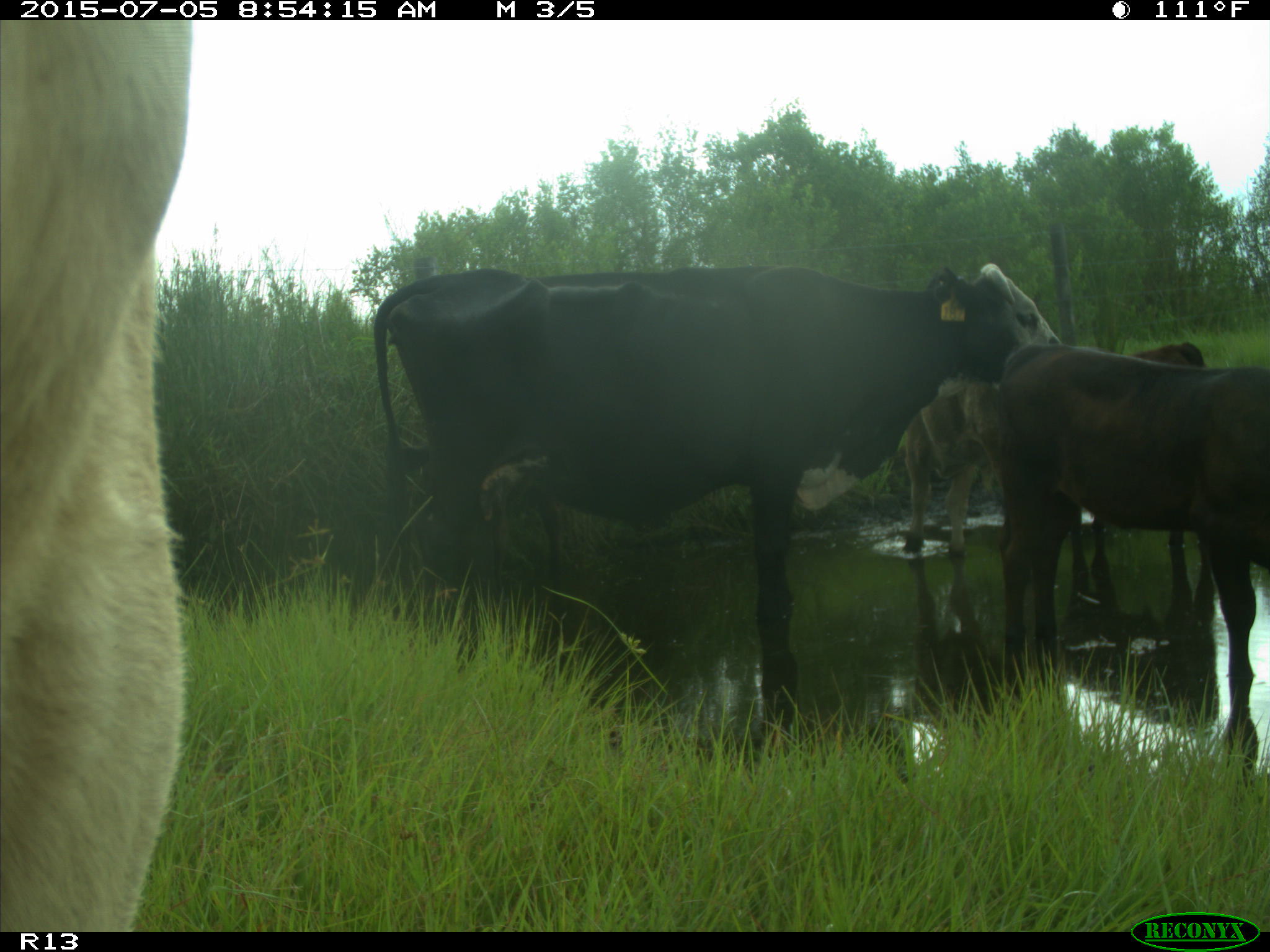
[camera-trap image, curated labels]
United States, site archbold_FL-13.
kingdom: Animalia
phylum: Chordata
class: Mammalia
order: Artiodactyla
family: Bovidae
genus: Bos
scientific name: Bos taurus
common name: domestic cow